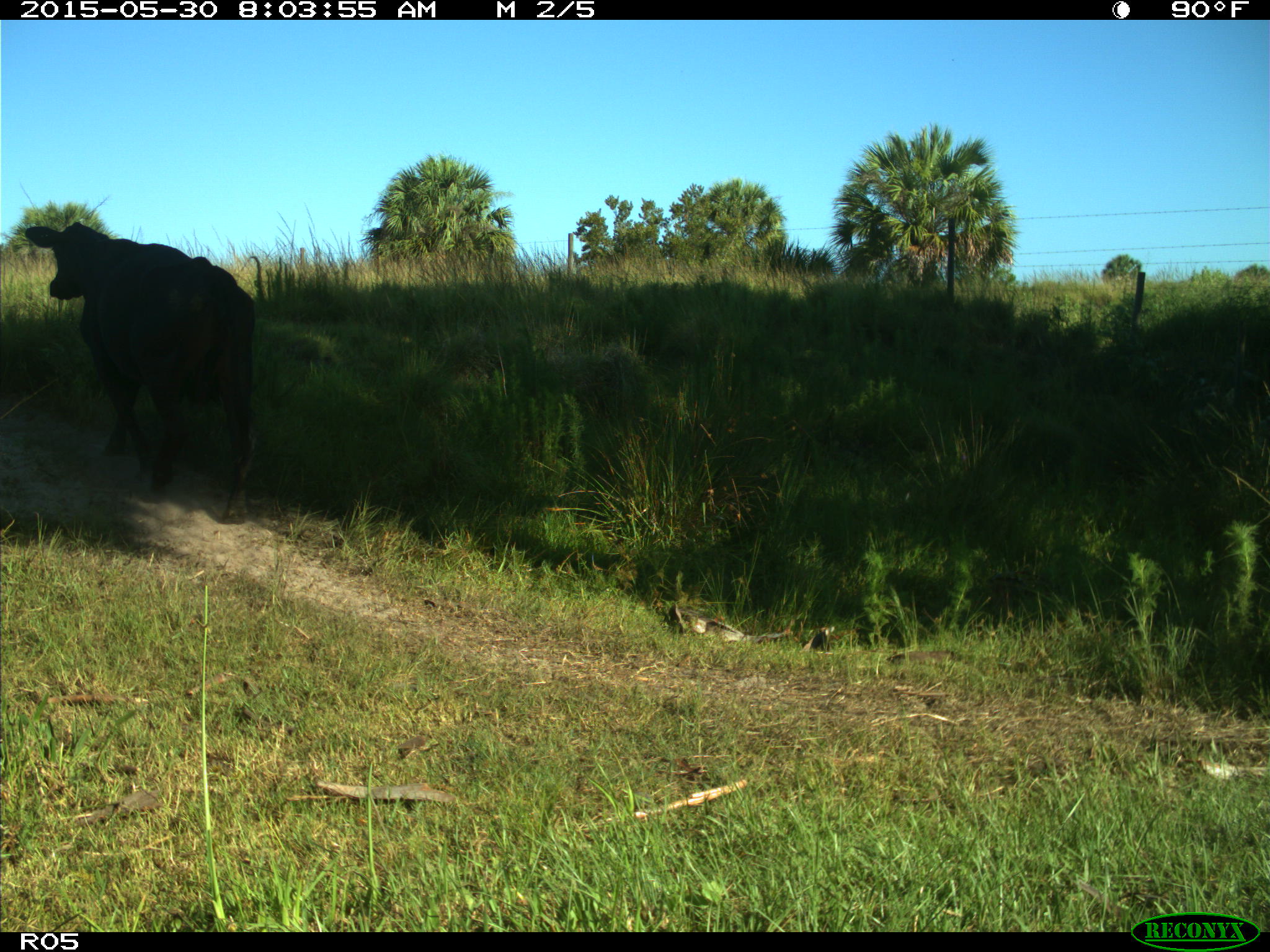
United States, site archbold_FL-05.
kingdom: Animalia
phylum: Chordata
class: Mammalia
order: Artiodactyla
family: Bovidae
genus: Bos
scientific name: Bos taurus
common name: domestic cow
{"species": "Bos taurus (domestic cow)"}